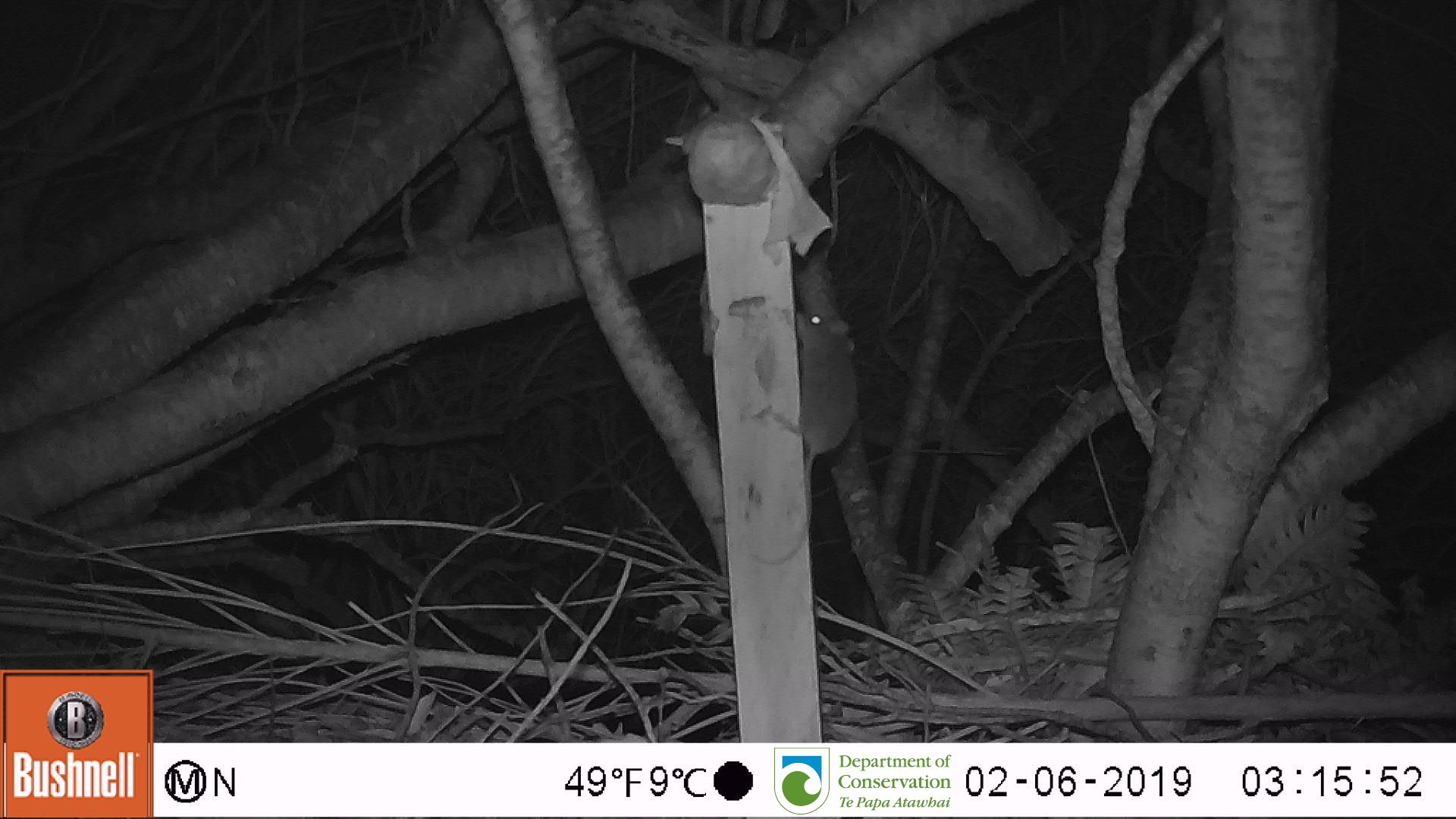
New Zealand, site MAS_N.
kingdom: Animalia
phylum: Chordata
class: Mammalia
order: Rodentia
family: Muridae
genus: Mus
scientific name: Mus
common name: mouse